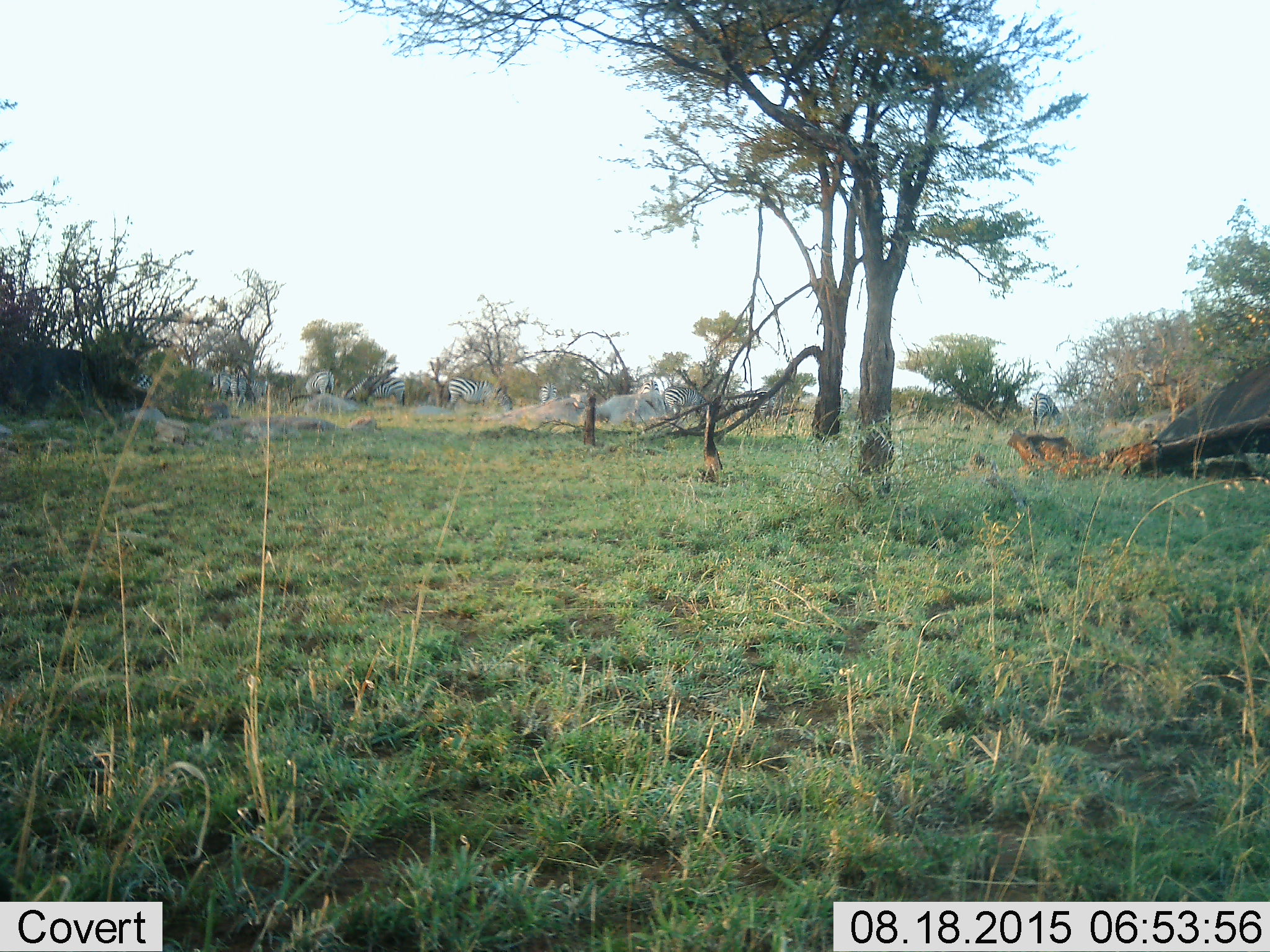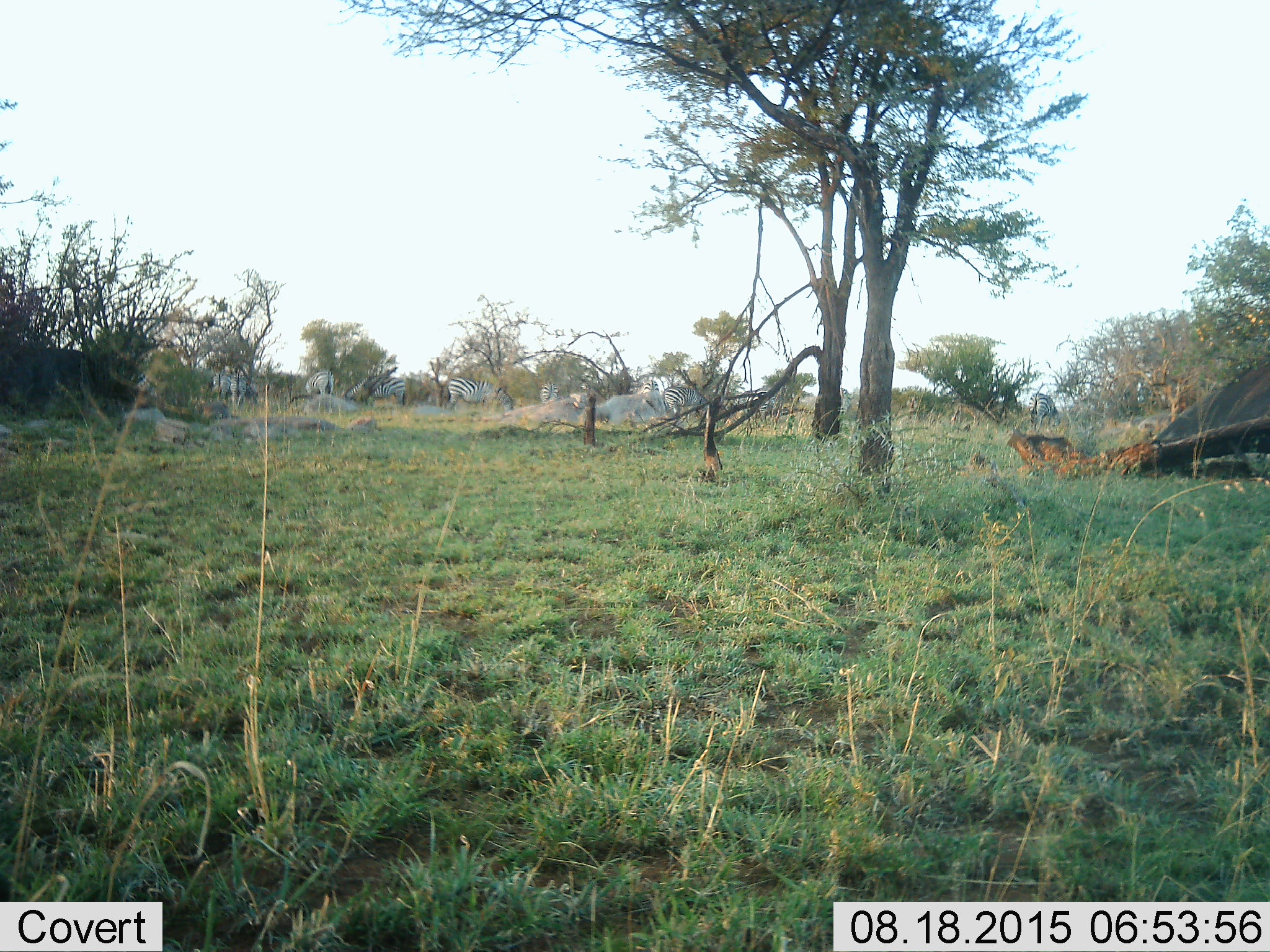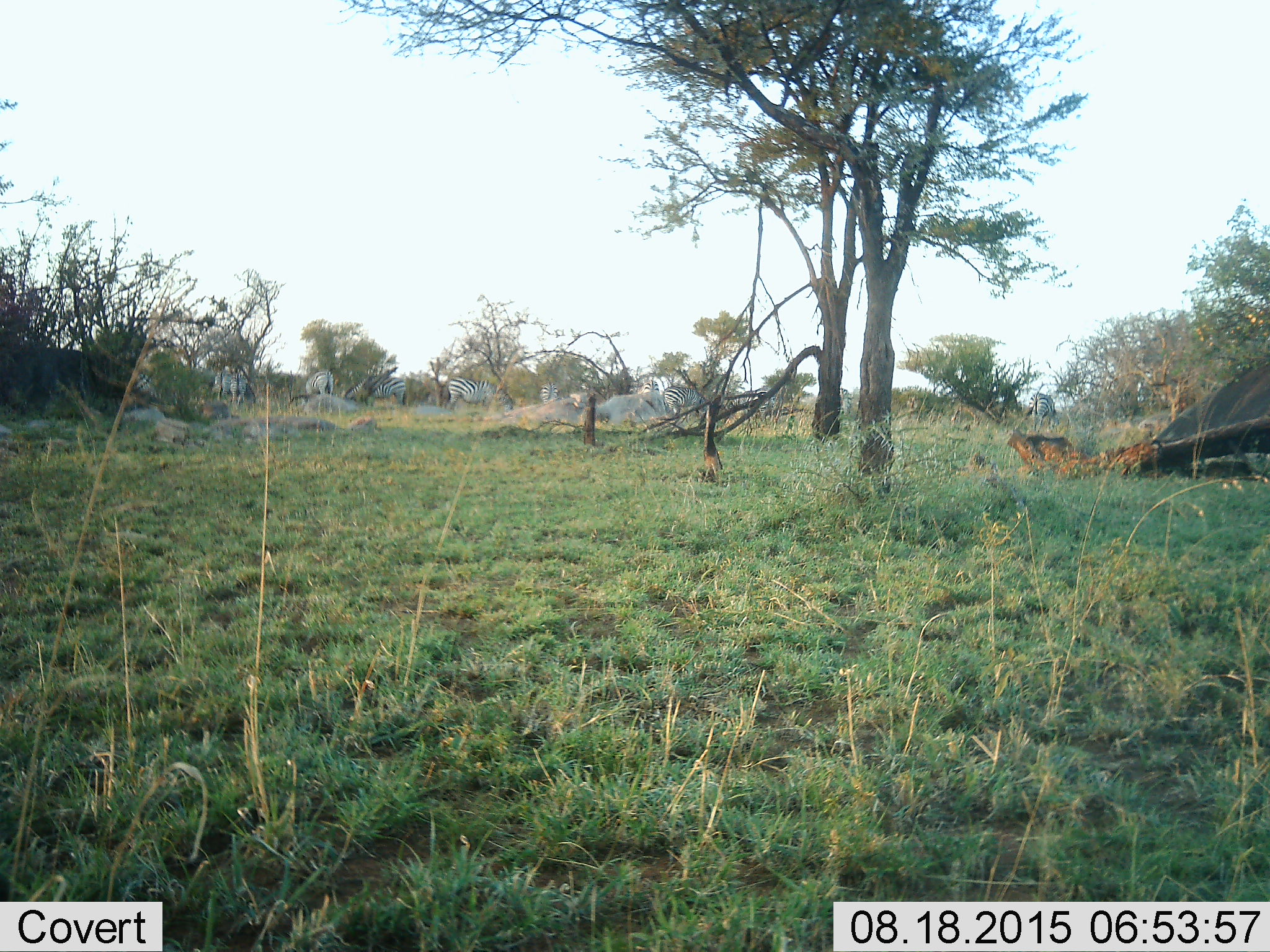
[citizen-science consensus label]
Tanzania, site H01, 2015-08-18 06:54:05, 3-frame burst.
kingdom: Animalia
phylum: Chordata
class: Mammalia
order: Perissodactyla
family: Equidae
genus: Equus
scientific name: Equus quagga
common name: plains zebra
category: zebra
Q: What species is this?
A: Zebra (plains zebra) (Equus quagga).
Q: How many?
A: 11-50.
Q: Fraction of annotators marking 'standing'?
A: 60%.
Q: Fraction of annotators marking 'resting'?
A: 0%.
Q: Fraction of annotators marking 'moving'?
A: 0%.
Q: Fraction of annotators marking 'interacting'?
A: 0%.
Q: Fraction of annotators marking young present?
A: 10%.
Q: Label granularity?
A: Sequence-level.